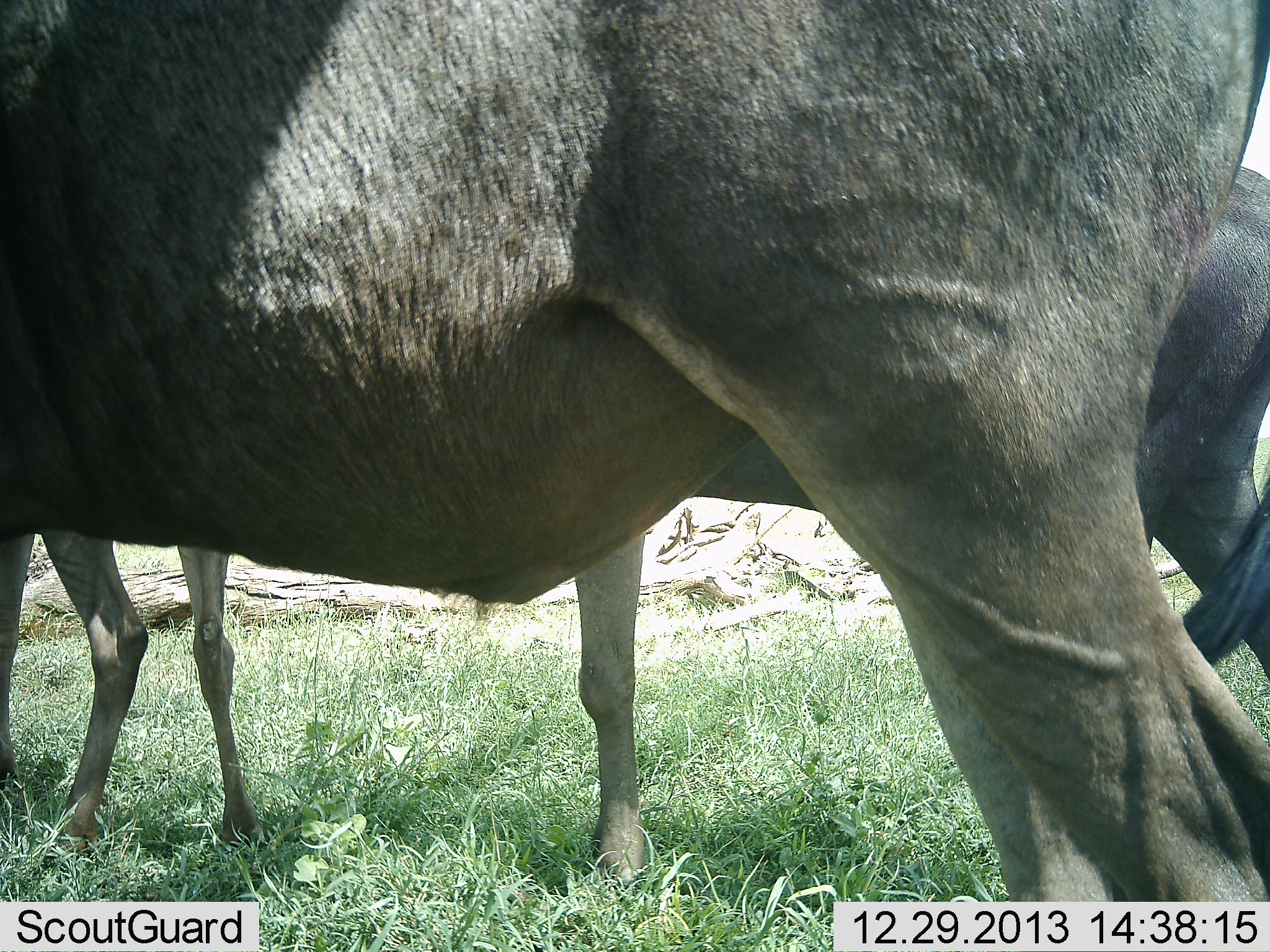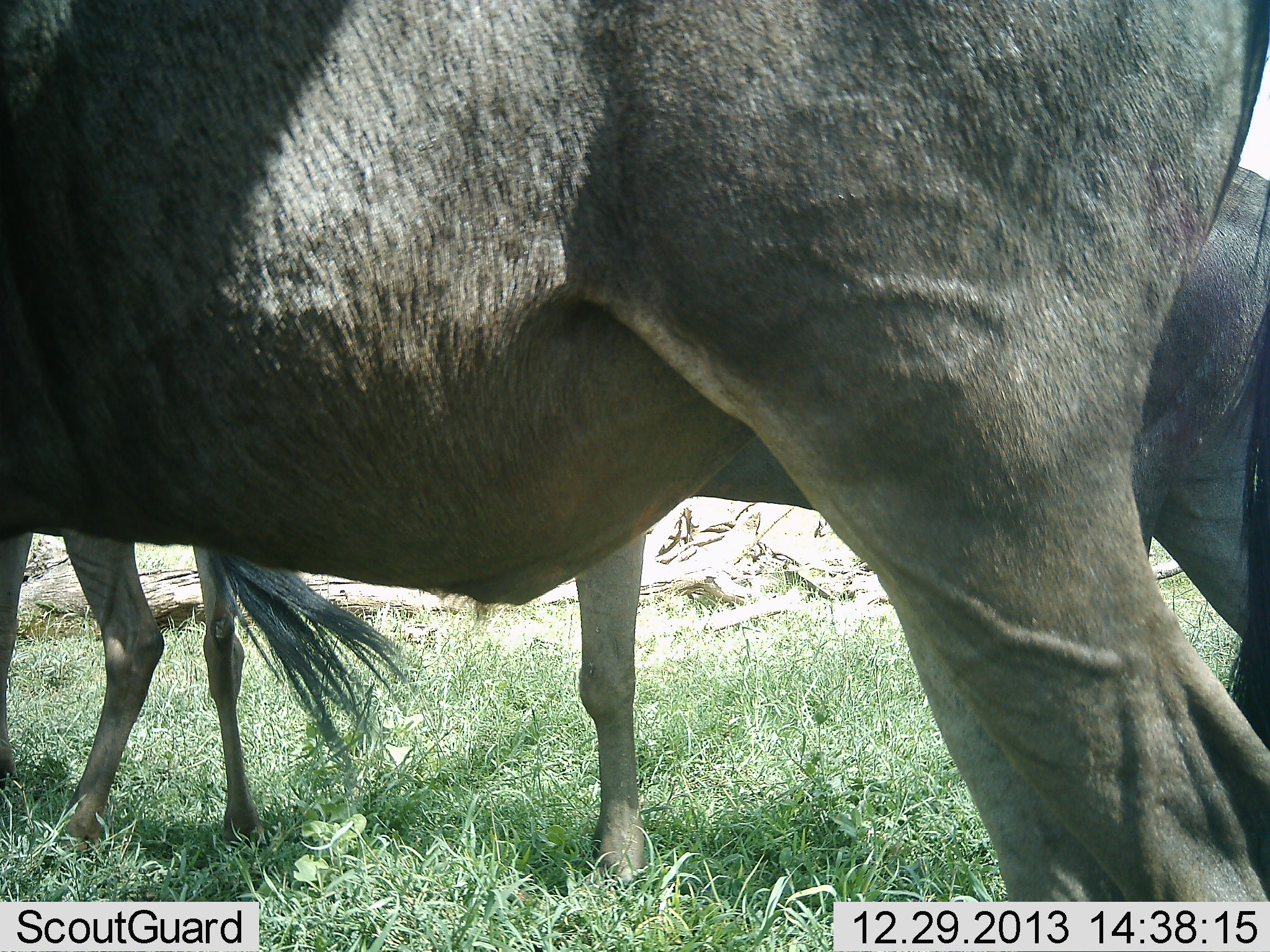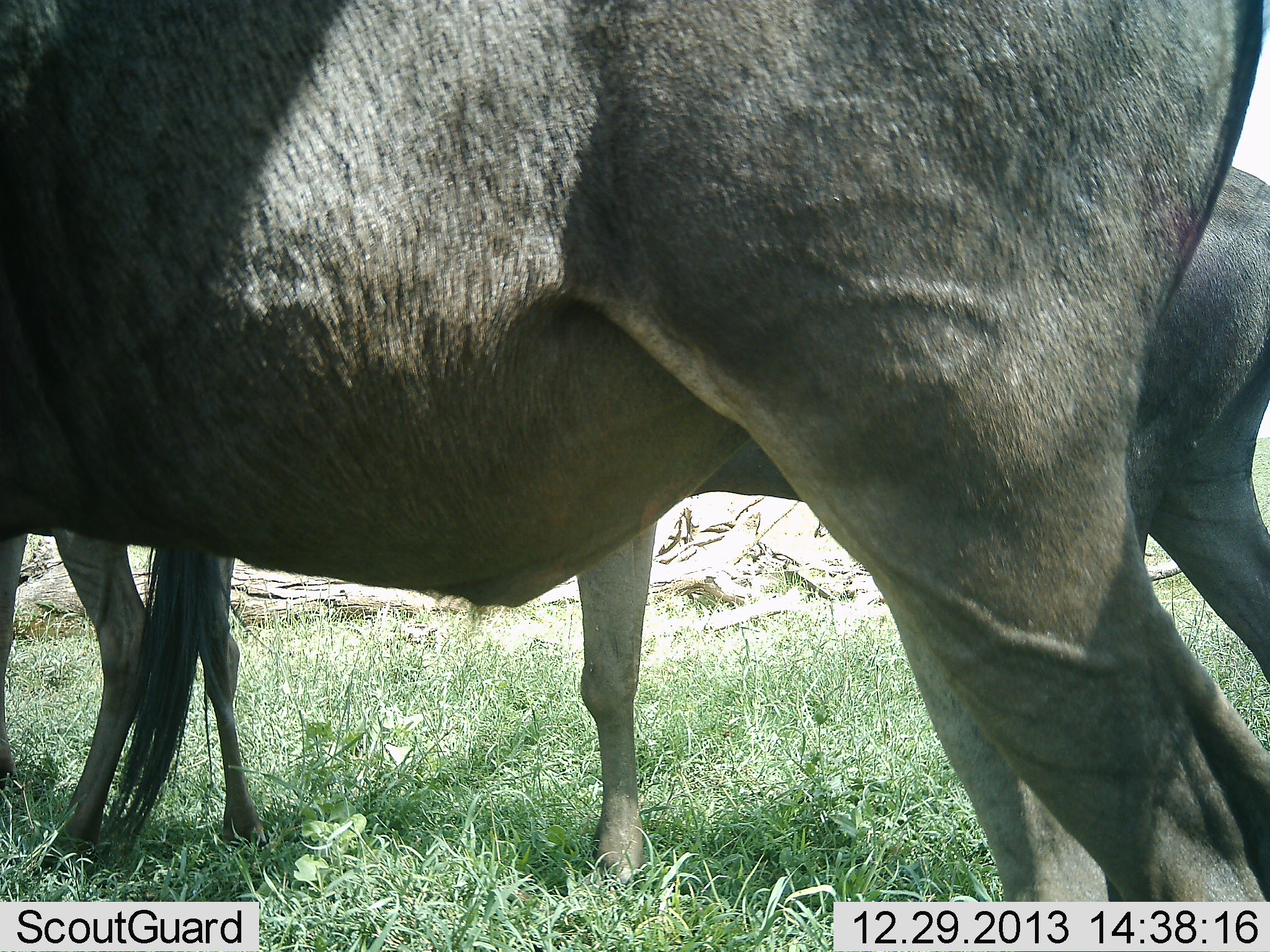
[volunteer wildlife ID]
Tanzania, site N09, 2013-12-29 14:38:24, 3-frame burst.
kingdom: Animalia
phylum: Chordata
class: Mammalia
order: Artiodactyla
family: Bovidae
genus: Connochaetes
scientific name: Connochaetes taurinus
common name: blue wildebeest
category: wildebeest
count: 3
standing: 91%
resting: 2%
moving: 9%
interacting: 0%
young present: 2%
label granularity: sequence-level